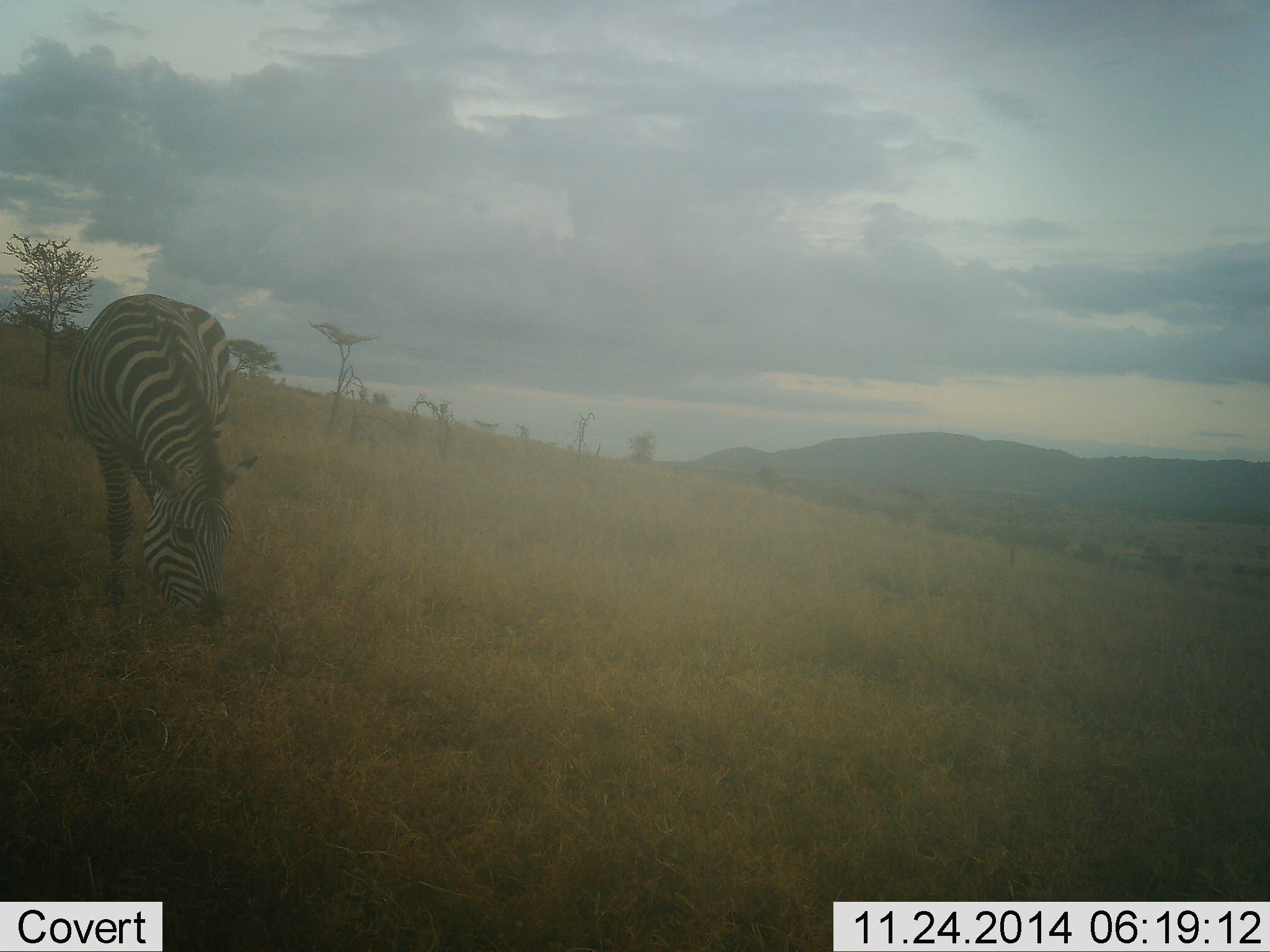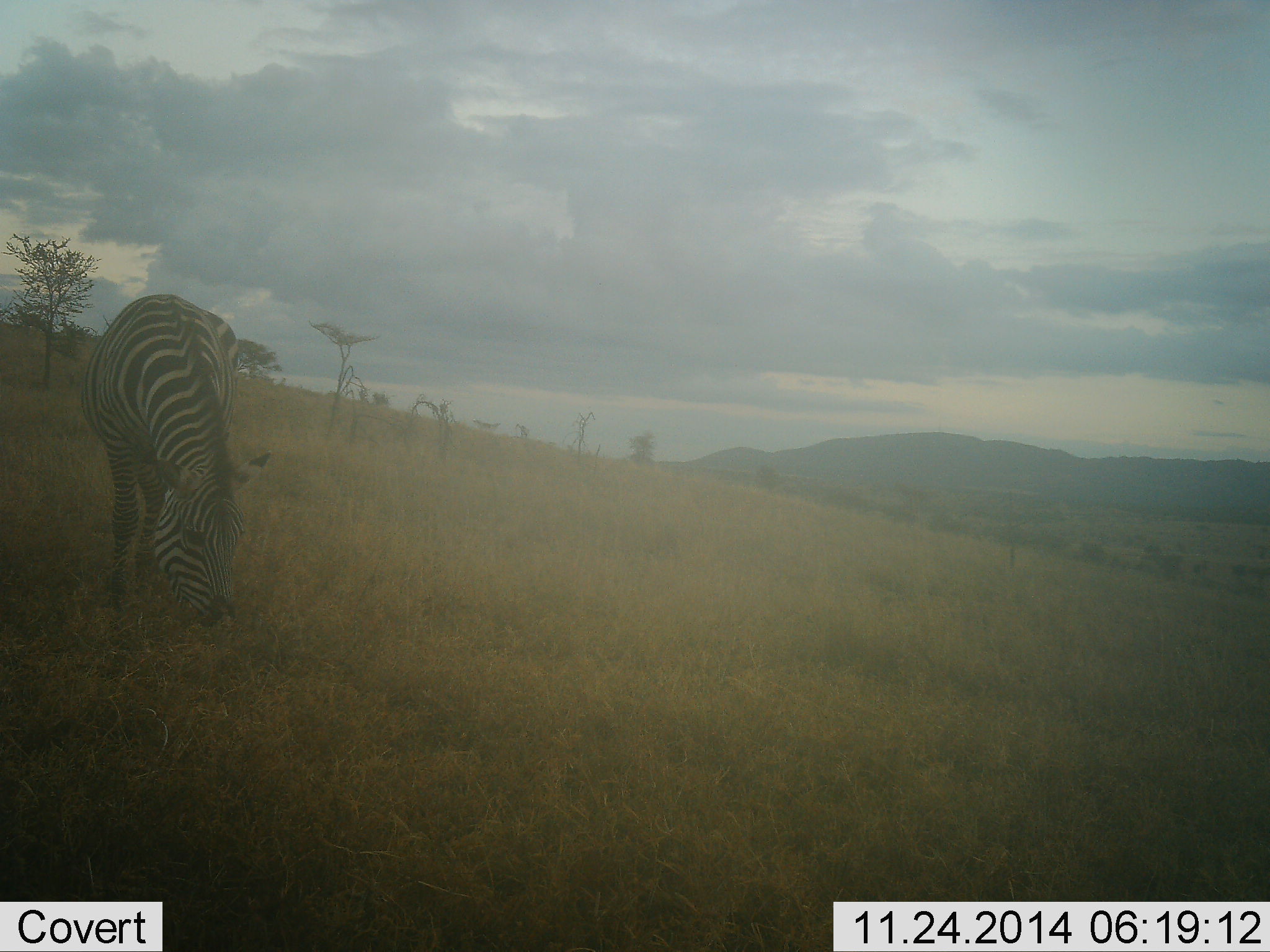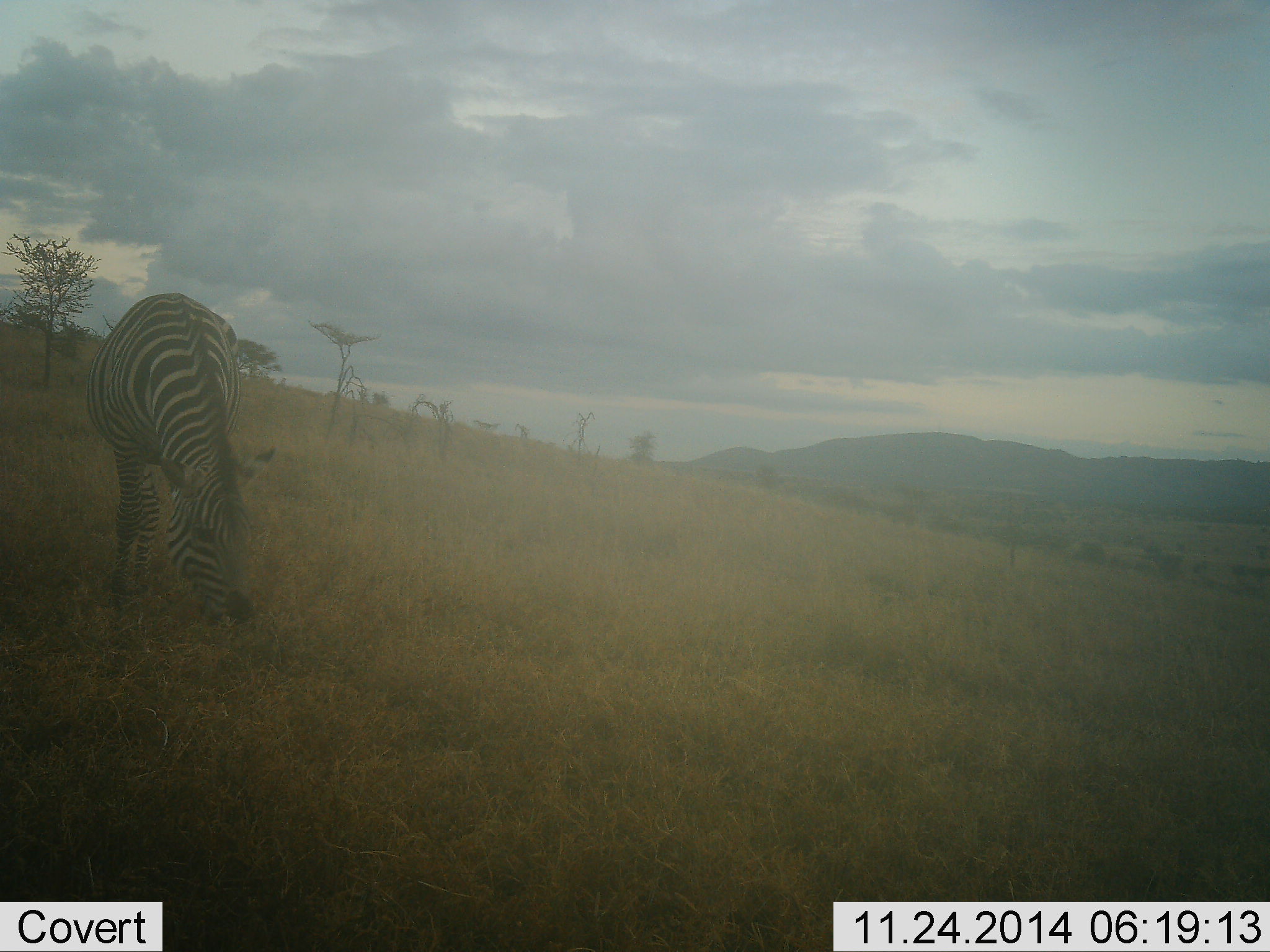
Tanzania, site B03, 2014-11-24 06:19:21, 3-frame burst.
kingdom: Animalia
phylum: Chordata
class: Mammalia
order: Perissodactyla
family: Equidae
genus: Equus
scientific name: Equus quagga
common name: plains zebra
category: zebra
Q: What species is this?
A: Zebra (plains zebra) (Equus quagga).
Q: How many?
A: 1.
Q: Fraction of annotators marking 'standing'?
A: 0%.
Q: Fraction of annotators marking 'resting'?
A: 0%.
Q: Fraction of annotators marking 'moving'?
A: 0%.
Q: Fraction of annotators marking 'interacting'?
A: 0%.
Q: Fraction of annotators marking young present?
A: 0%.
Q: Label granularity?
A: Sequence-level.